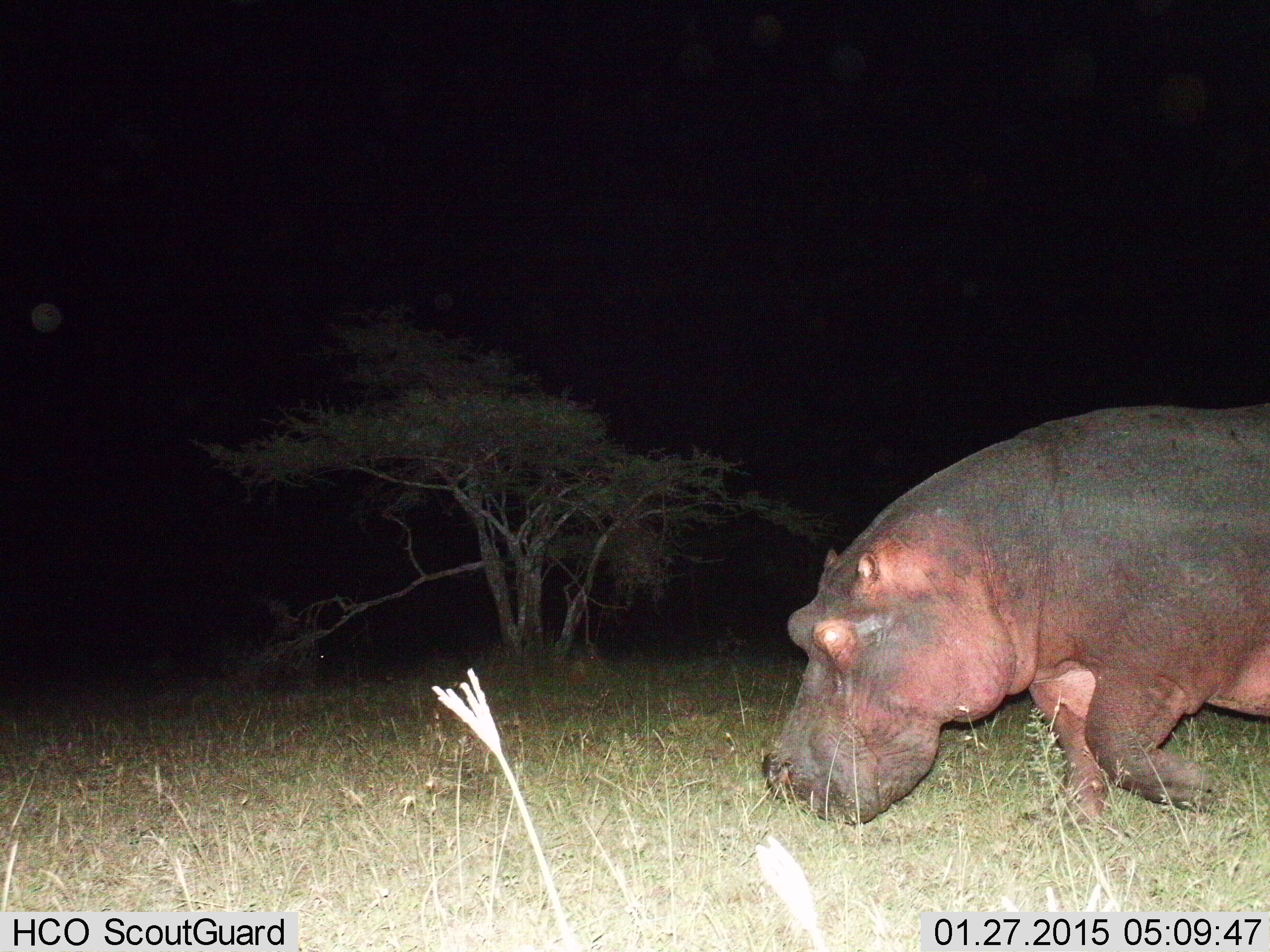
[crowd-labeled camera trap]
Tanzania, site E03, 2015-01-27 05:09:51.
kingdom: Animalia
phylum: Chordata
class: Mammalia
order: Artiodactyla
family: Hippopotamidae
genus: Hippopotamus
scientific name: Hippopotamus amphibius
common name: hippopotamus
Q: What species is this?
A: Hippopotamus (Hippopotamus amphibius).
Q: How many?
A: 1.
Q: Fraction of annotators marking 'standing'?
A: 0%.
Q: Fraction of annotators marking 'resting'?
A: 0%.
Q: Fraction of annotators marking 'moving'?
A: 70%.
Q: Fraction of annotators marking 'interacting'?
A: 0%.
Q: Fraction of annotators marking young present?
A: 0%.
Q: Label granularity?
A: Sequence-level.